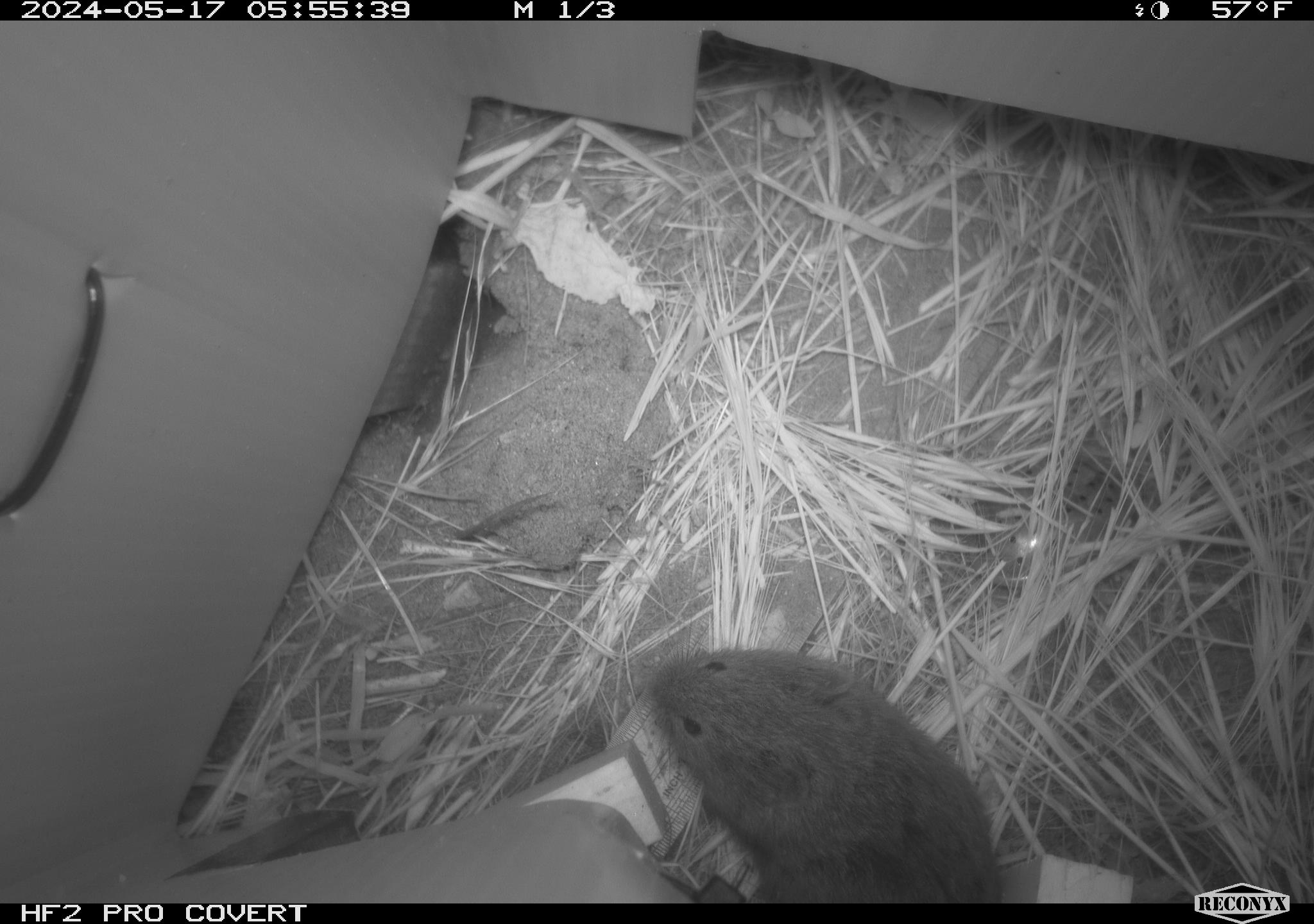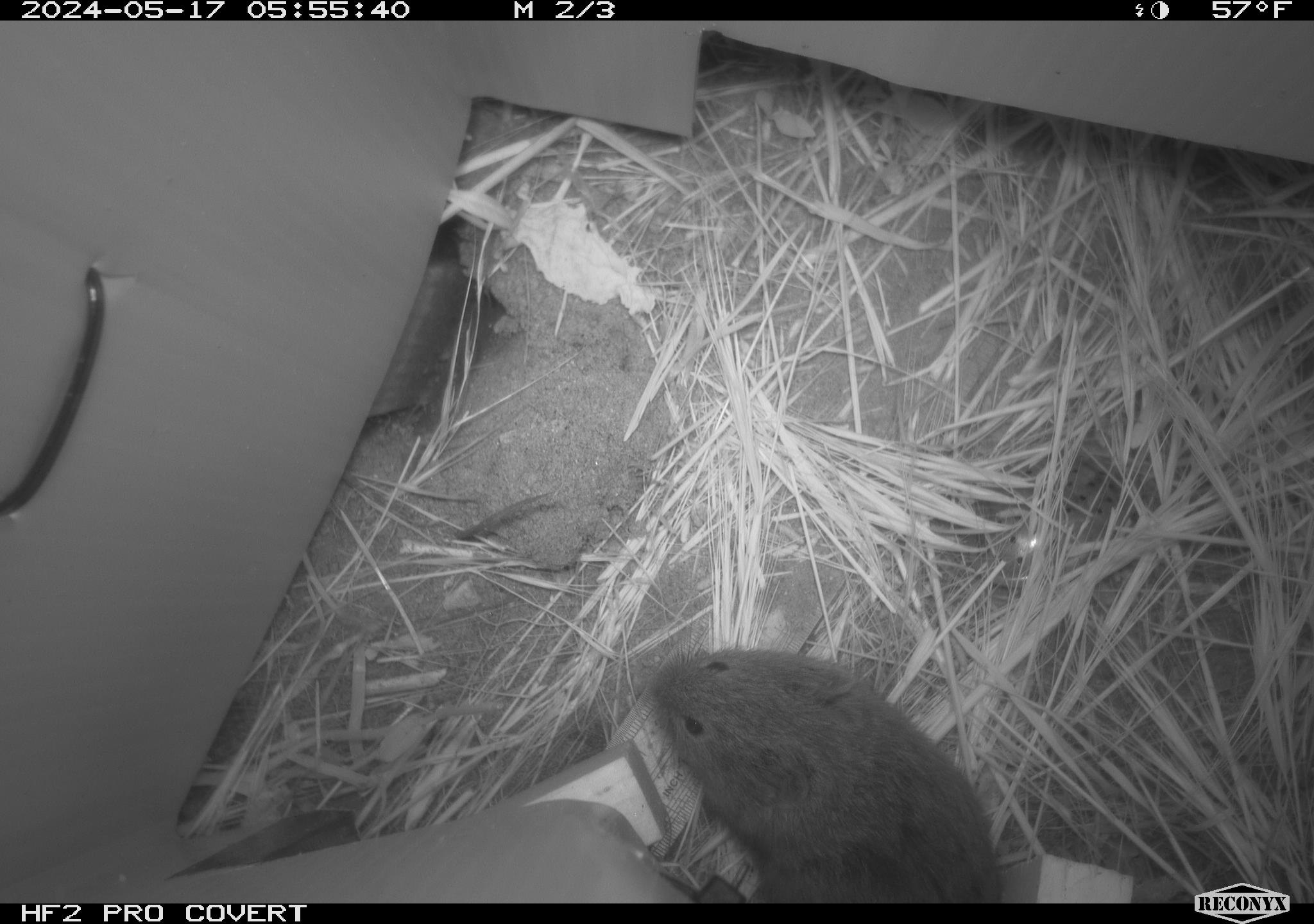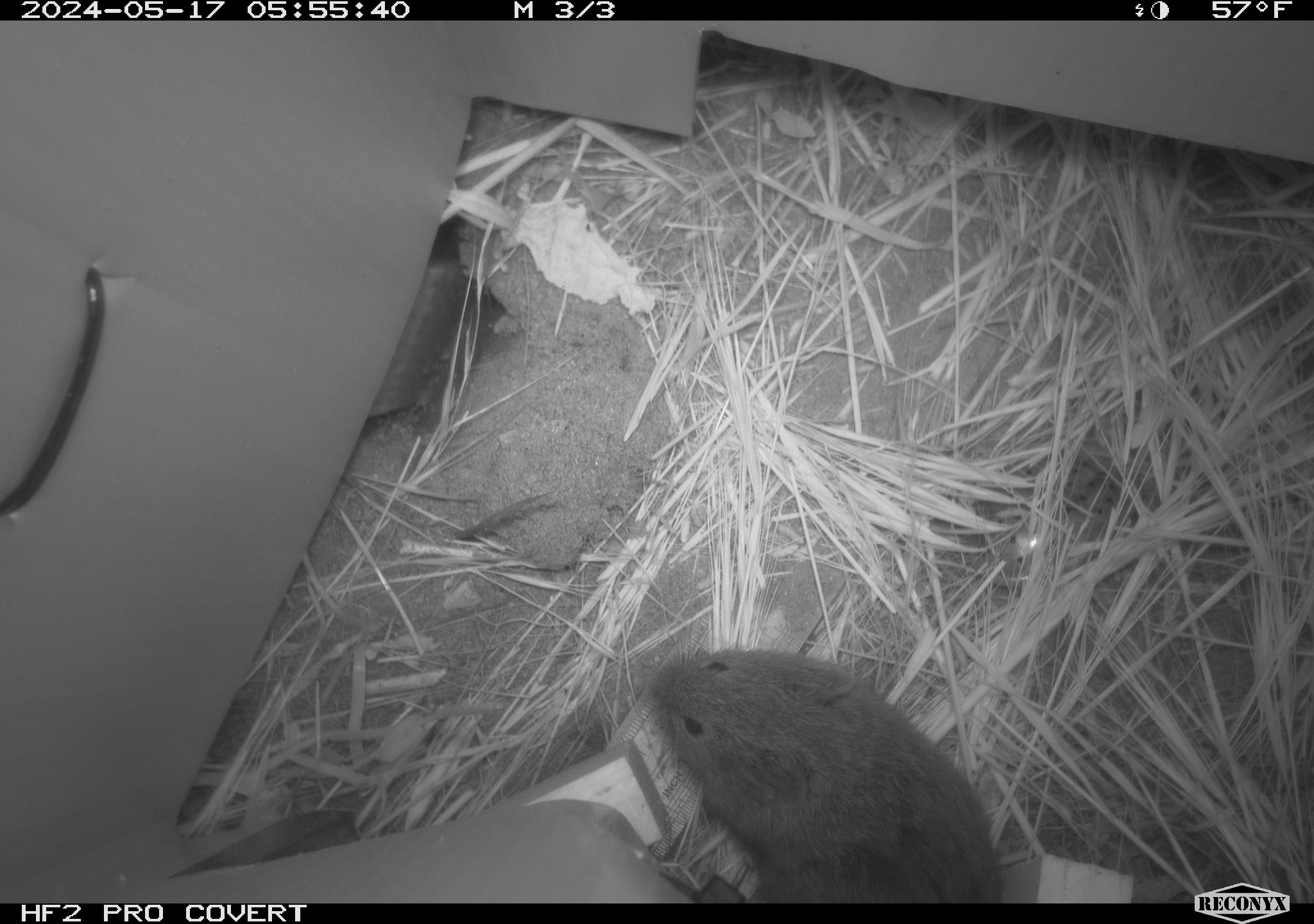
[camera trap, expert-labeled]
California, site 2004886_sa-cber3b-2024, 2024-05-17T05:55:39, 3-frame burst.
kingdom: Animalia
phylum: Chordata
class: Mammalia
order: Rodentia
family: Cricetidae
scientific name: Arvicolinae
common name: voles, lemmings, and muskrats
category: arvicolinae subfamily